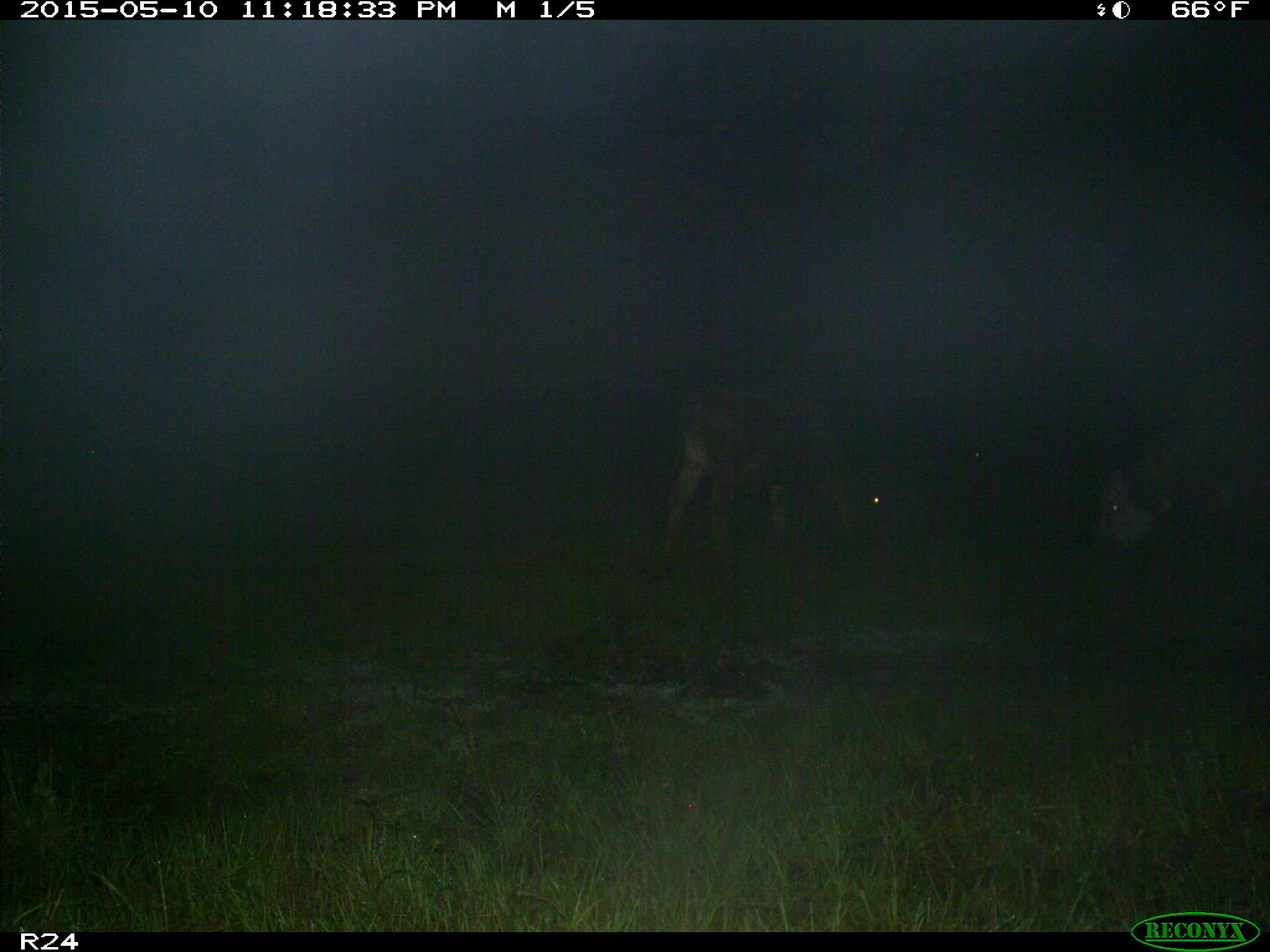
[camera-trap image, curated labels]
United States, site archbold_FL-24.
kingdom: Animalia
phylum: Chordata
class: Mammalia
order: Artiodactyla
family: Bovidae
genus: Bos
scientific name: Bos taurus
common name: domestic cow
Bos taurus (domestic cow).